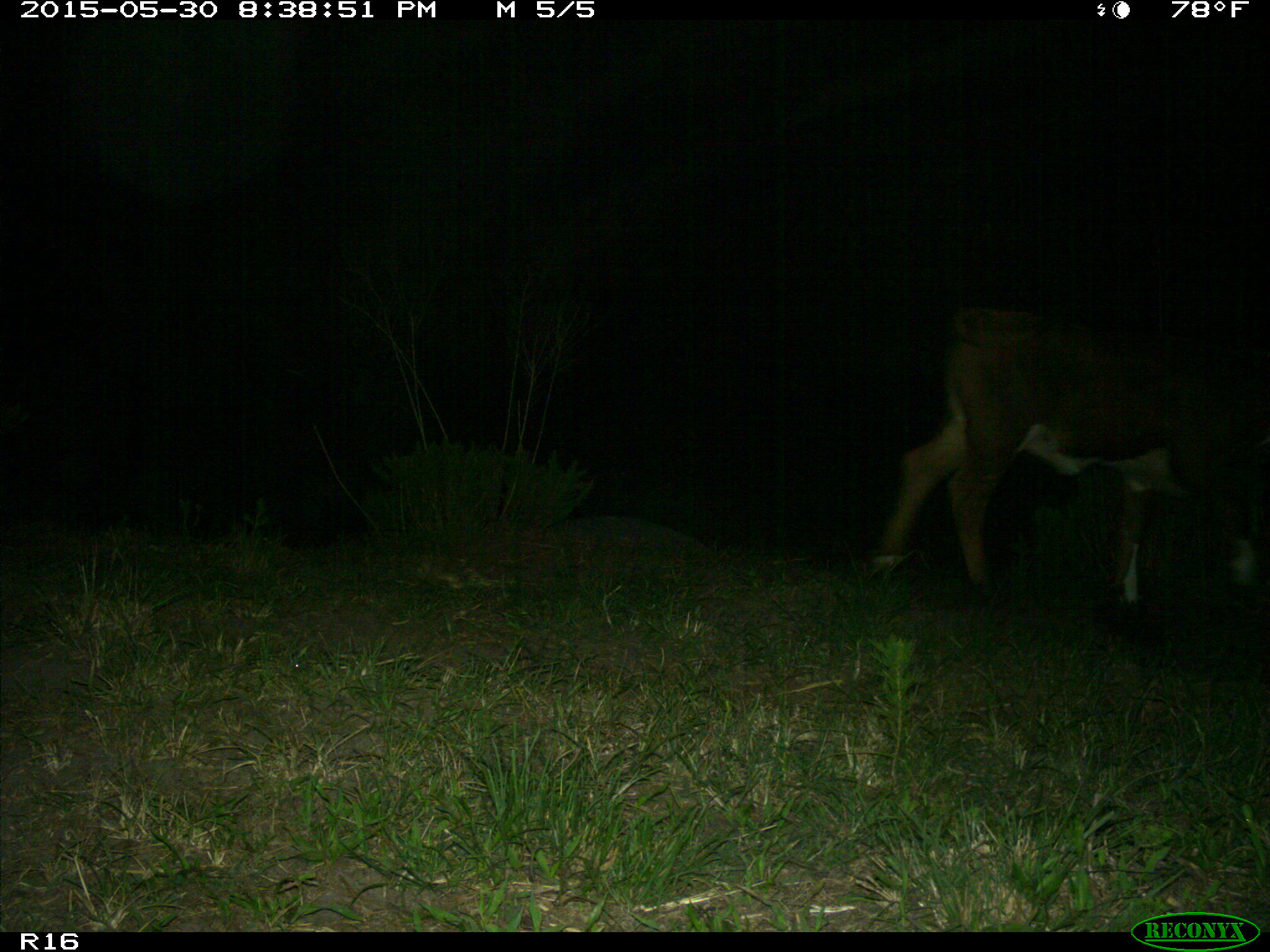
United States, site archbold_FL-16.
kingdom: Animalia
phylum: Chordata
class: Mammalia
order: Artiodactyla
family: Bovidae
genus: Bos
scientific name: Bos taurus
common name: domestic cow